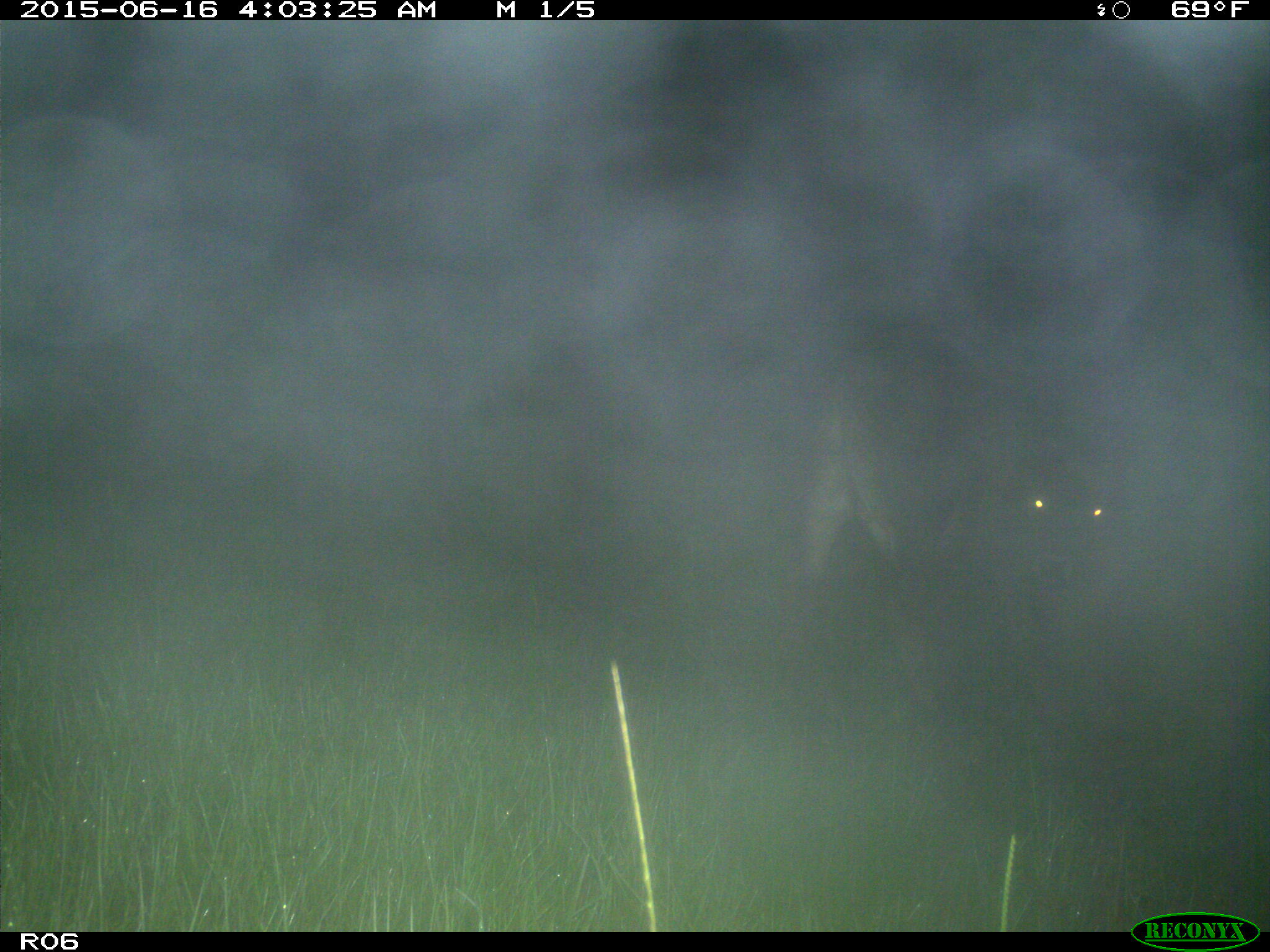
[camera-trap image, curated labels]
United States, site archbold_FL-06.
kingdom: Animalia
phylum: Chordata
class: Mammalia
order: Artiodactyla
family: Bovidae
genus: Bos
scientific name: Bos taurus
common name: domestic cow